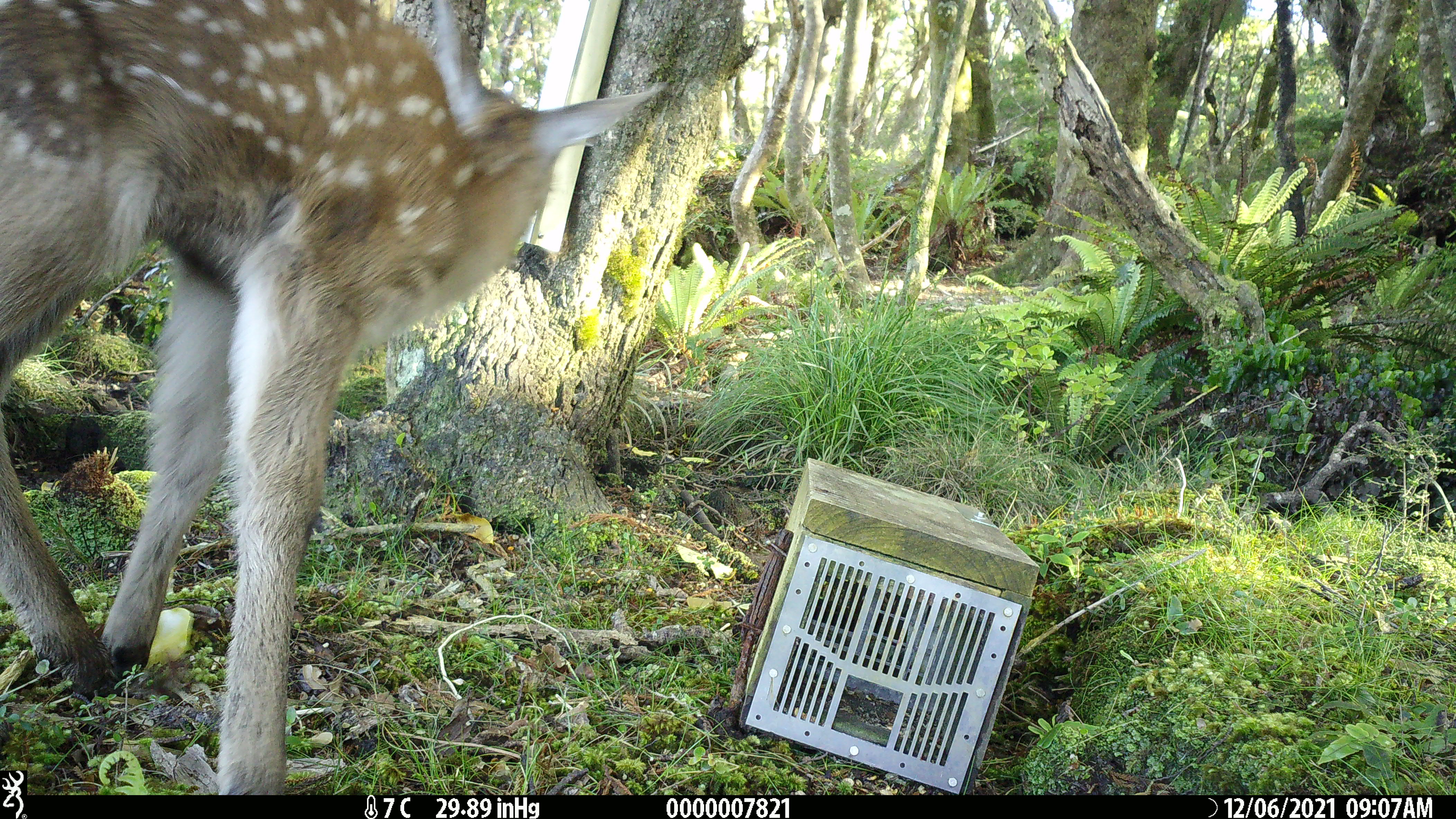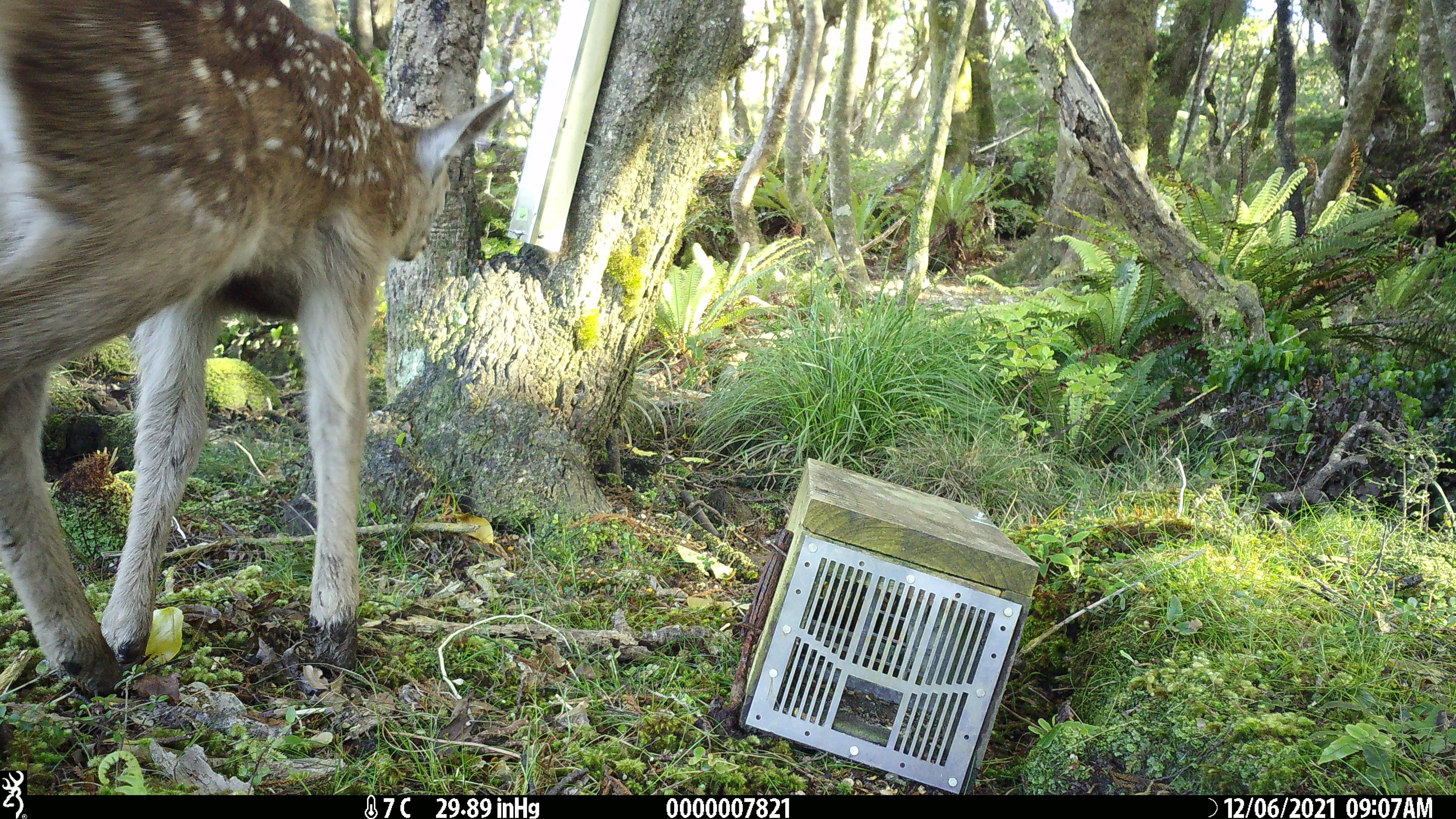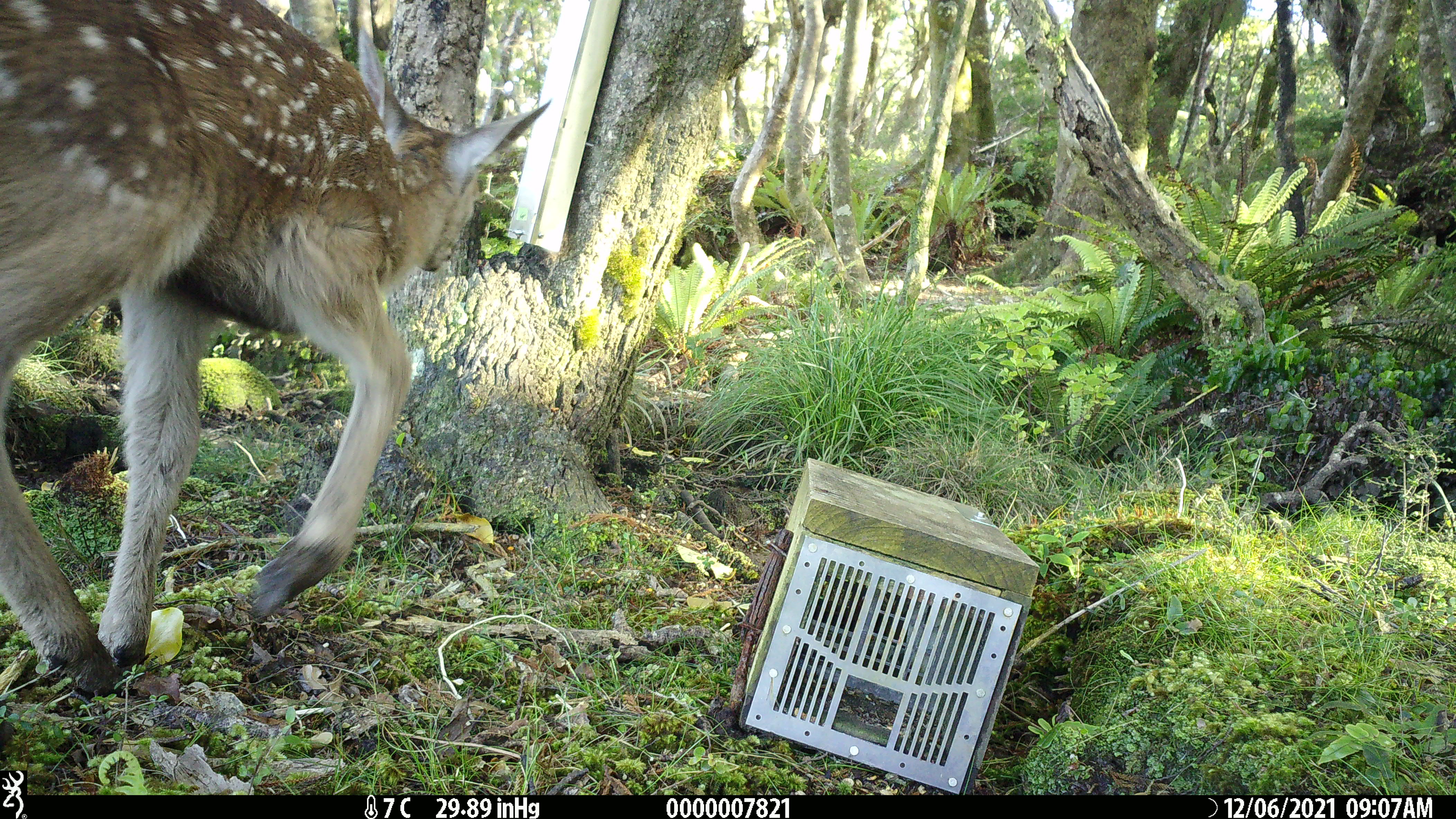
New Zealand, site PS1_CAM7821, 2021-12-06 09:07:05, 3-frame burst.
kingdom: Animalia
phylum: Chordata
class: Mammalia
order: Artiodactyla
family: Cervidae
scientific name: Cervidae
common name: deer